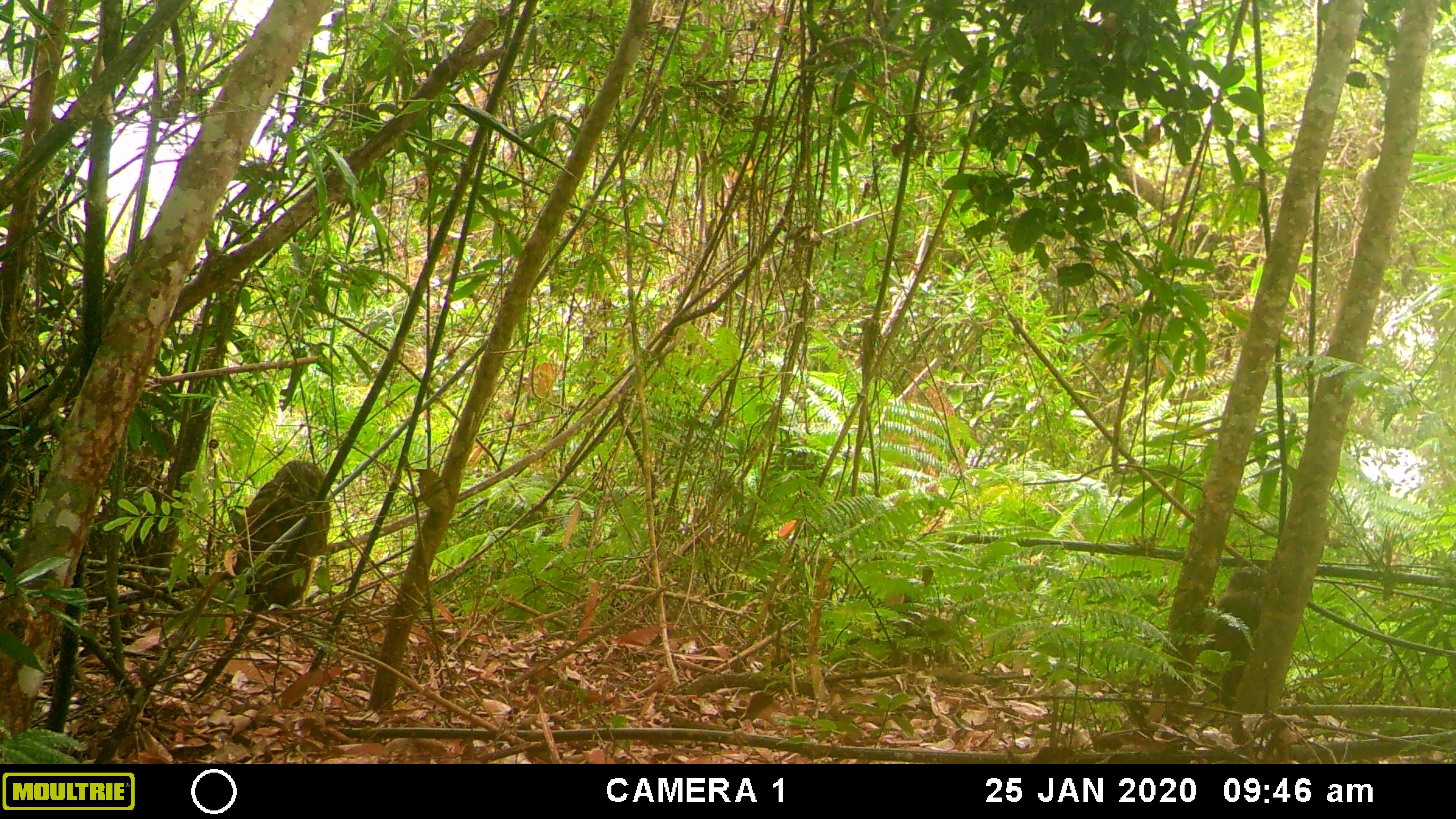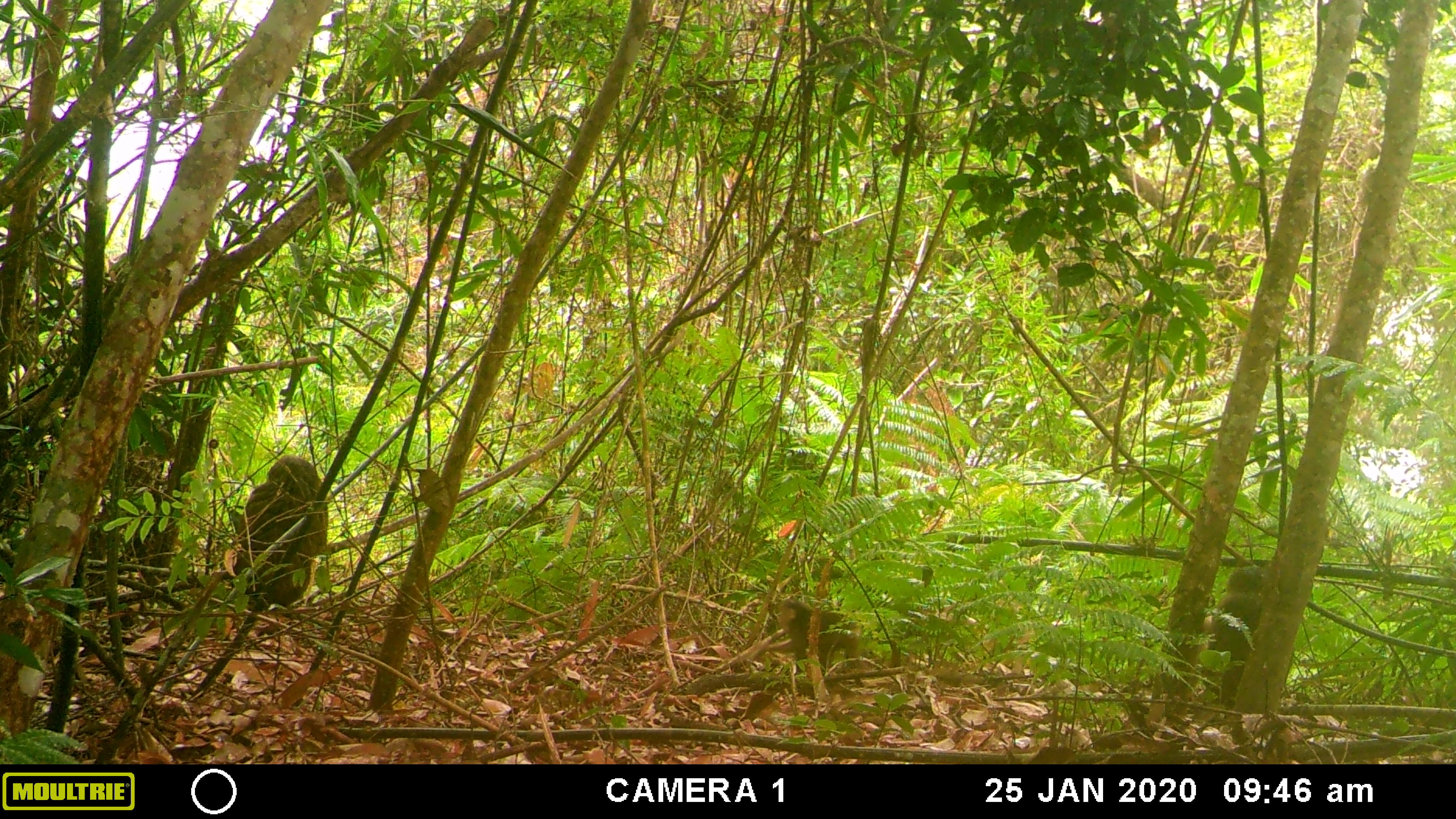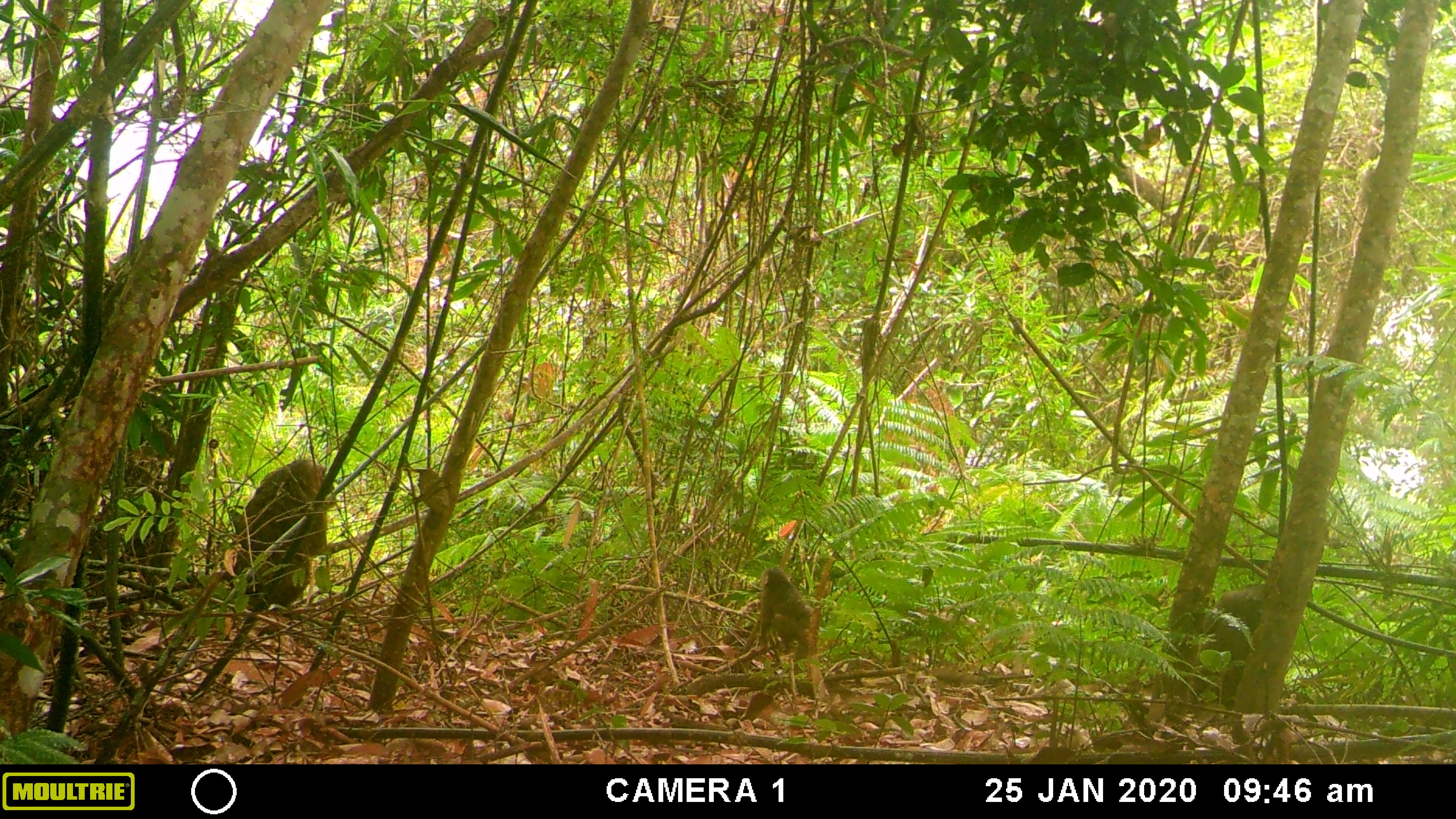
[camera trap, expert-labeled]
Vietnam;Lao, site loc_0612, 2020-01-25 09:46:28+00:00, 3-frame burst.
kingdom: Animalia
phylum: Chordata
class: Mammalia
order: Primates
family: Cercopithecidae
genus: Macaca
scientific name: Macaca arctoides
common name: stump-tailed macaque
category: stump tailed macaque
Stump tailed macaque (stump-tailed macaque) (Macaca arctoides). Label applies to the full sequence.